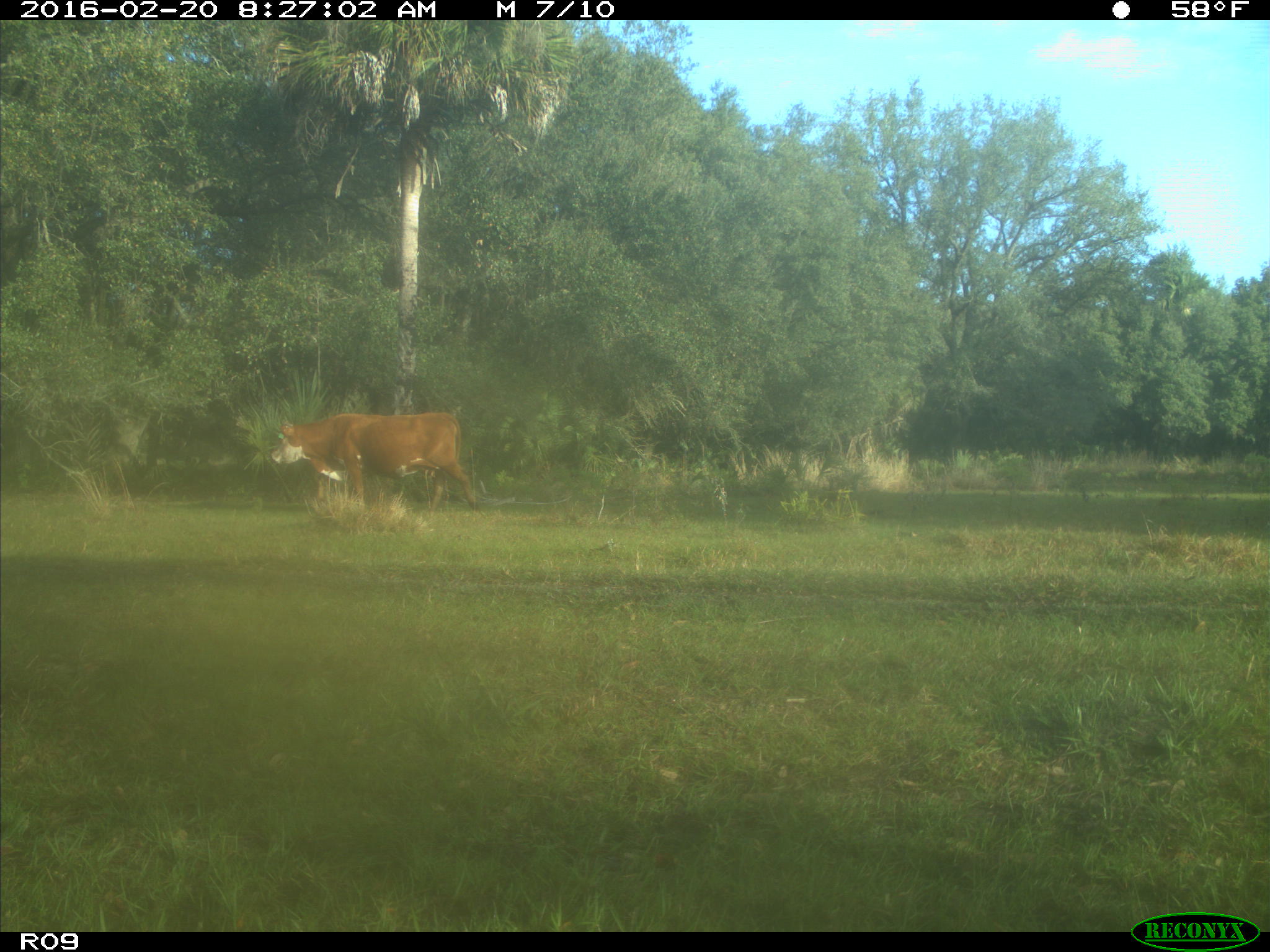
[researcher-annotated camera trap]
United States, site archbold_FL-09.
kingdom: Animalia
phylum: Chordata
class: Mammalia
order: Artiodactyla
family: Bovidae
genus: Bos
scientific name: Bos taurus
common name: domestic cow